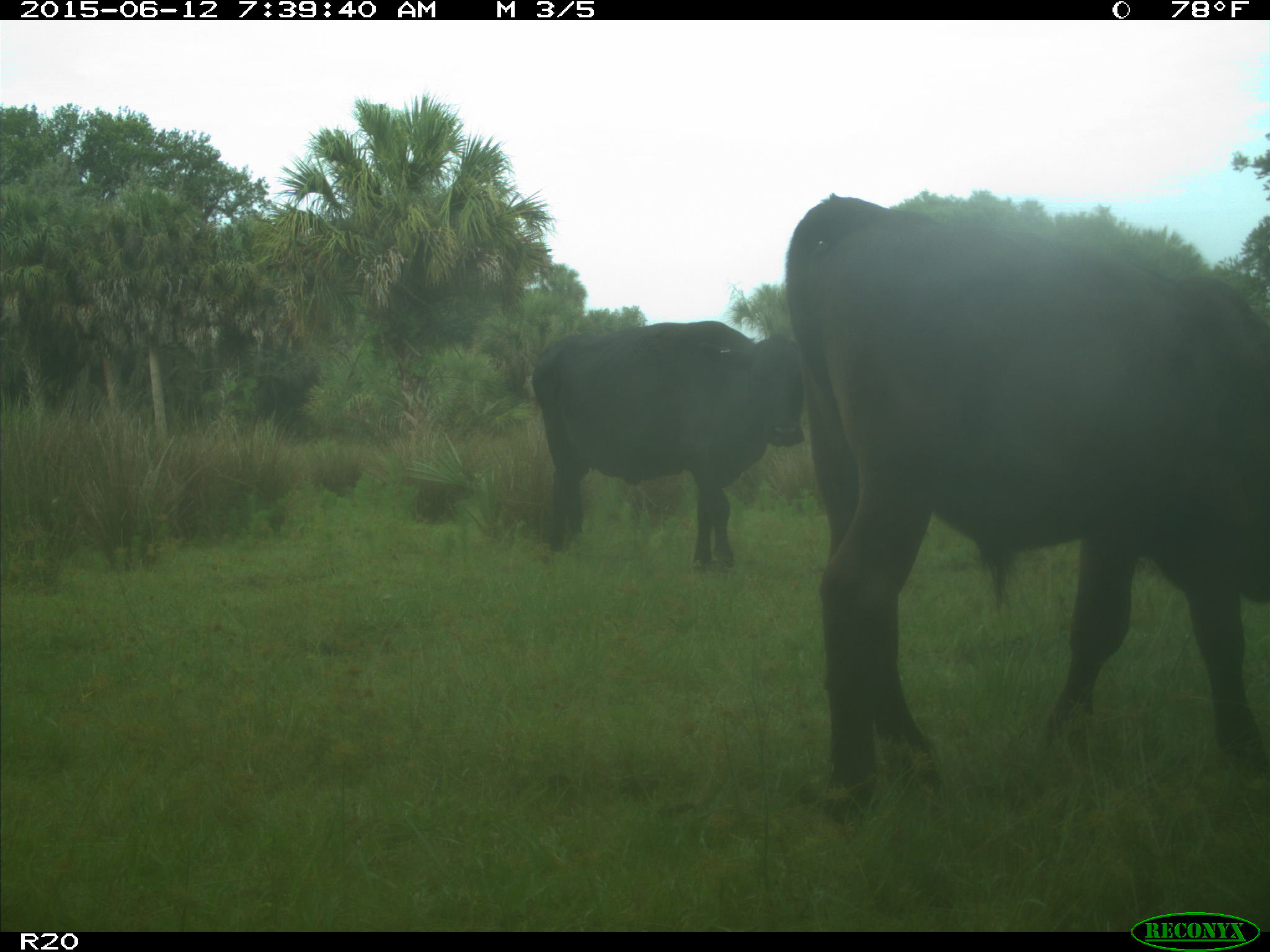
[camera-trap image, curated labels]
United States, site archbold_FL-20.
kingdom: Animalia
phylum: Chordata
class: Mammalia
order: Artiodactyla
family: Bovidae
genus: Bos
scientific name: Bos taurus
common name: domestic cow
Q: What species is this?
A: Bos taurus (domestic cow).